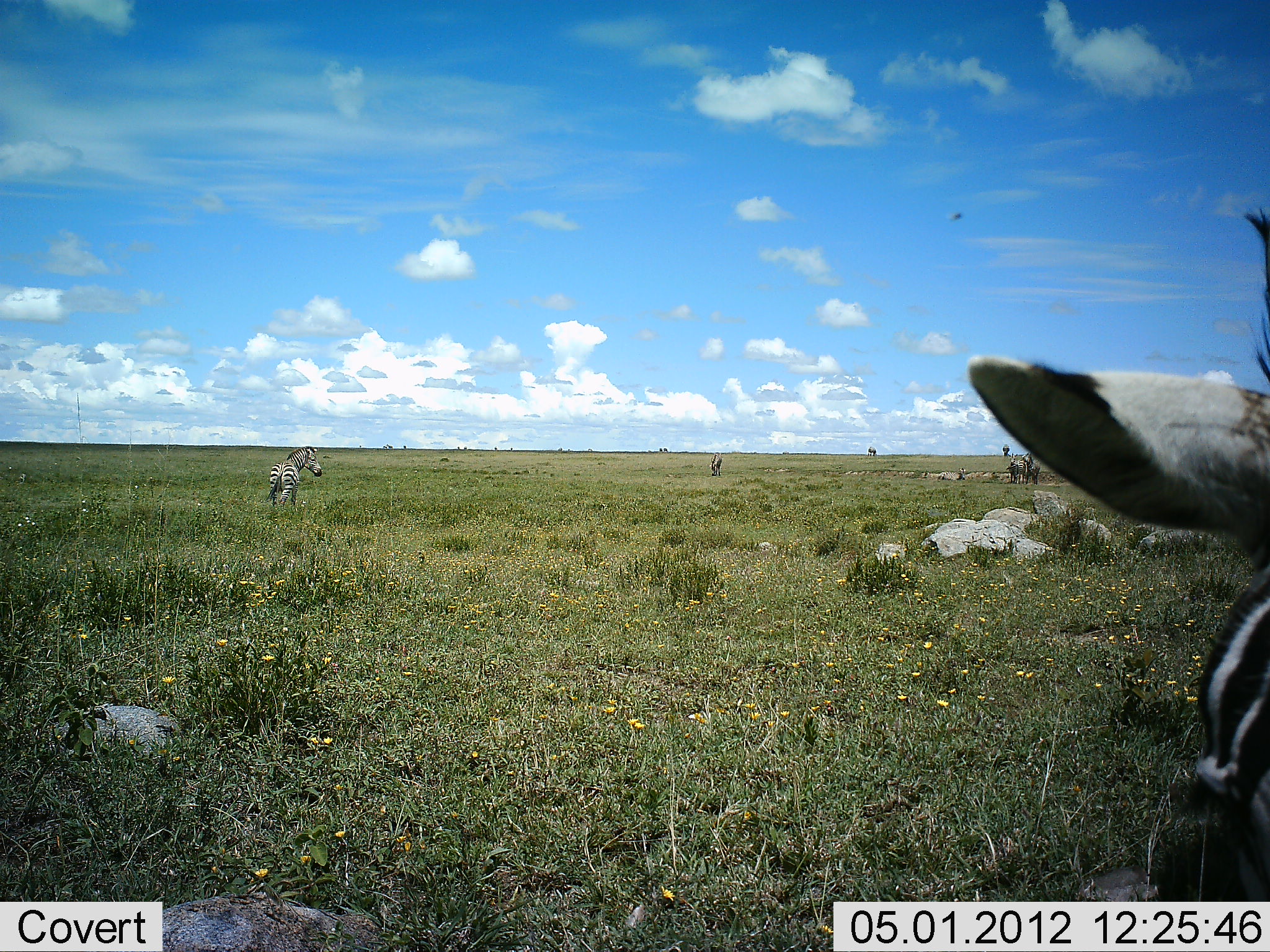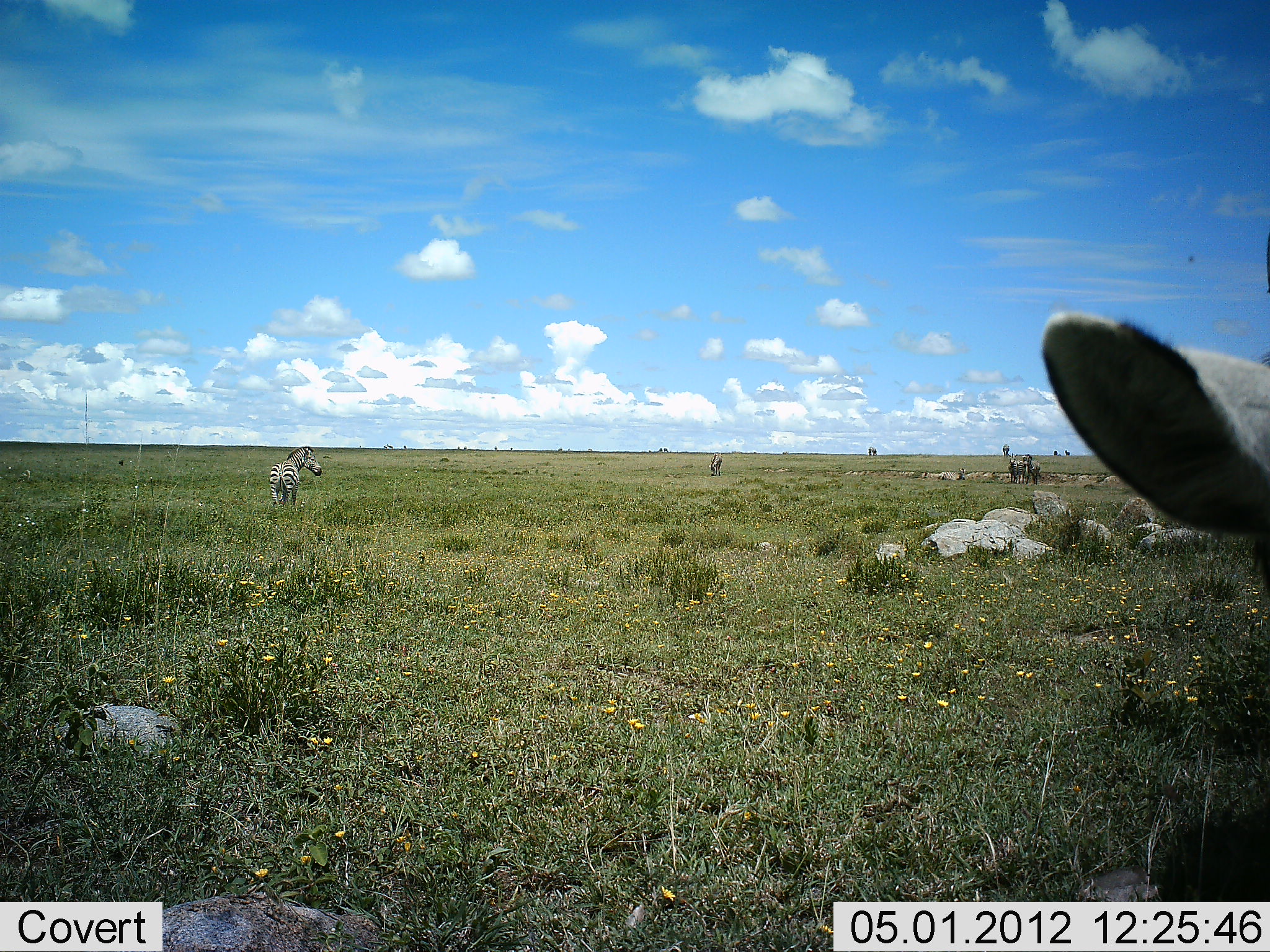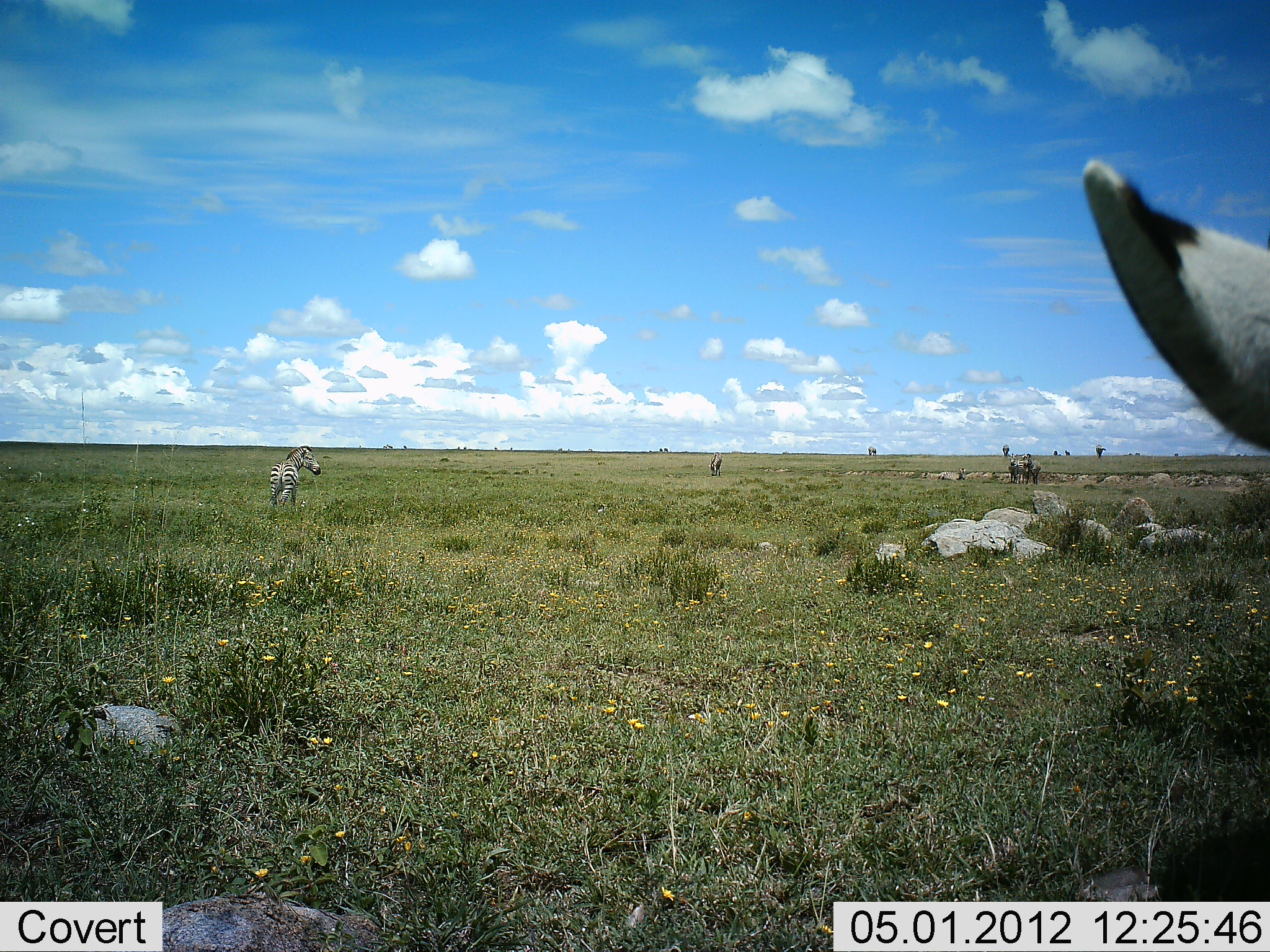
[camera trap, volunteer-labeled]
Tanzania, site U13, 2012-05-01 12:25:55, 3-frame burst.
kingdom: Animalia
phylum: Chordata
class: Mammalia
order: Perissodactyla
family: Equidae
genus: Equus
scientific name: Equus quagga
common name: plains zebra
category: zebra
Zebra (plains zebra) (Equus quagga), count 3. Behavior (volunteer vote fractions): standing 93%, resting 7%, moving 7%, interacting 4%. Young present (vote fraction): 0%. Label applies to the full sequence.